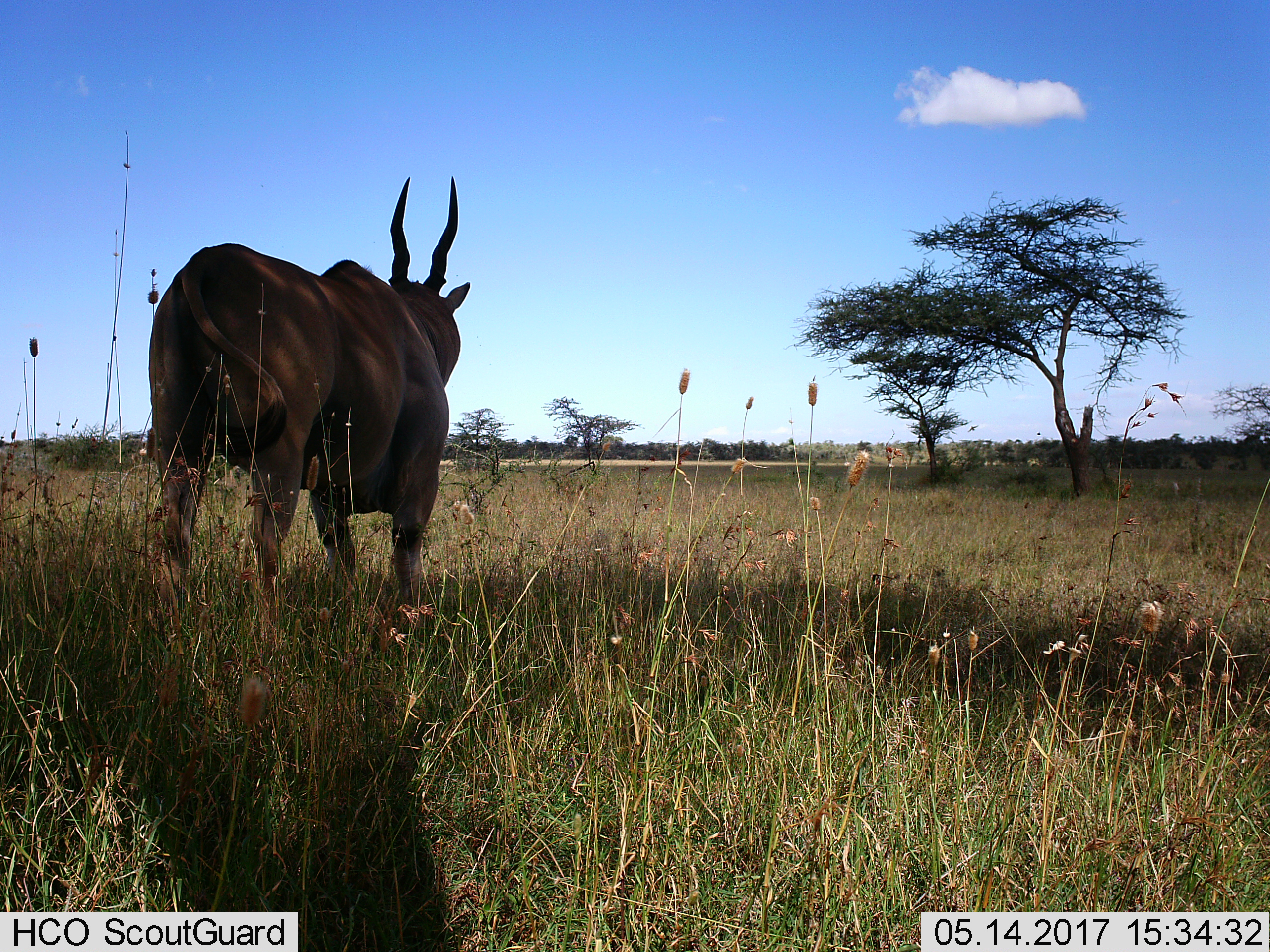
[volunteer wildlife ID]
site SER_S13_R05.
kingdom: Animalia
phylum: Chordata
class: Mammalia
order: Artiodactyla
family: Bovidae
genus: Tragelaphus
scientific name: Tragelaphus oryx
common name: eland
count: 1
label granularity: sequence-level